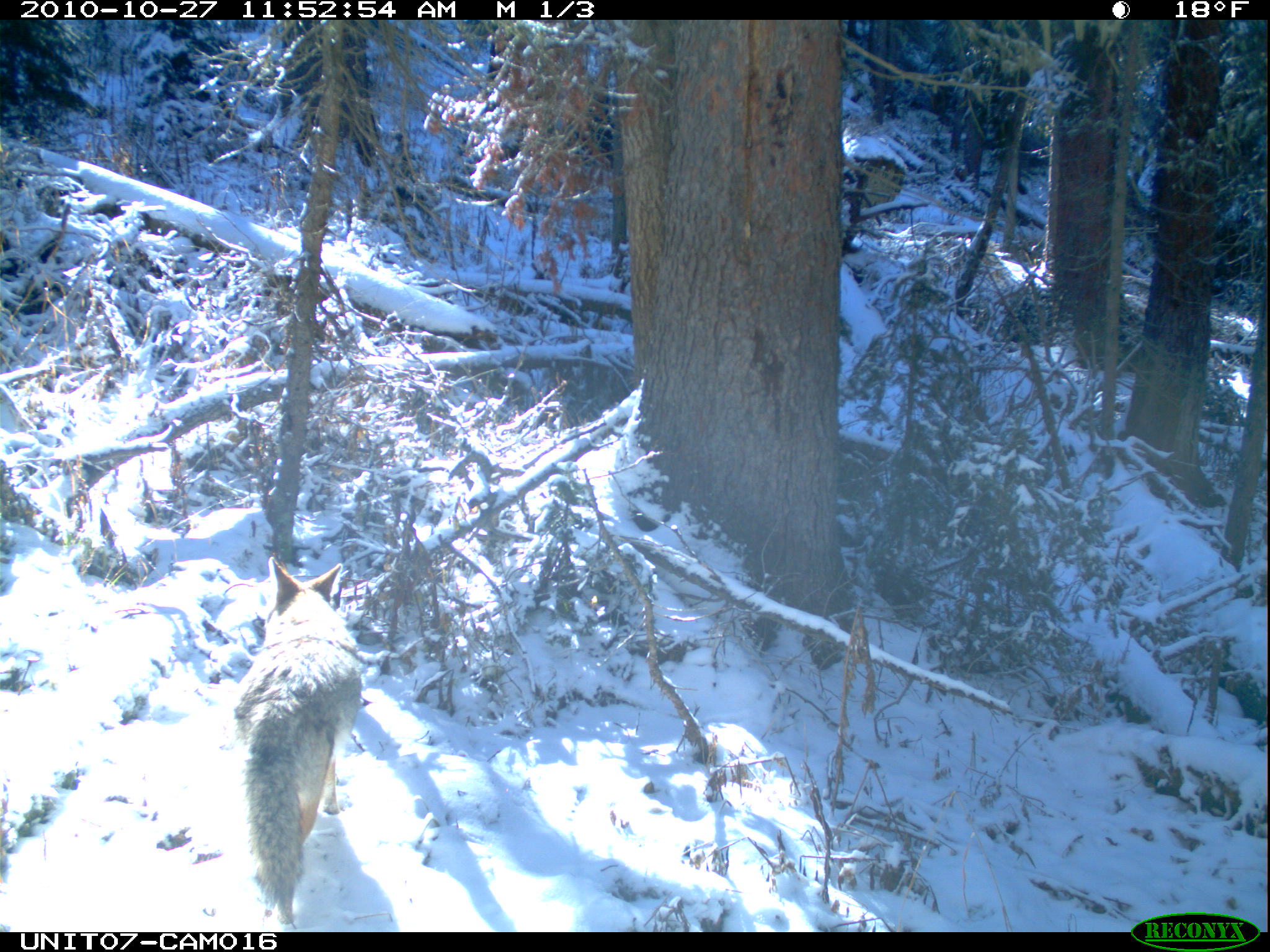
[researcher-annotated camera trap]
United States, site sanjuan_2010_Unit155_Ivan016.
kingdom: Animalia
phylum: Chordata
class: Mammalia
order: Carnivora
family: Canidae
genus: Canis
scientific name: Canis latrans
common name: coyote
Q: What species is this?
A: Canis latrans (coyote).